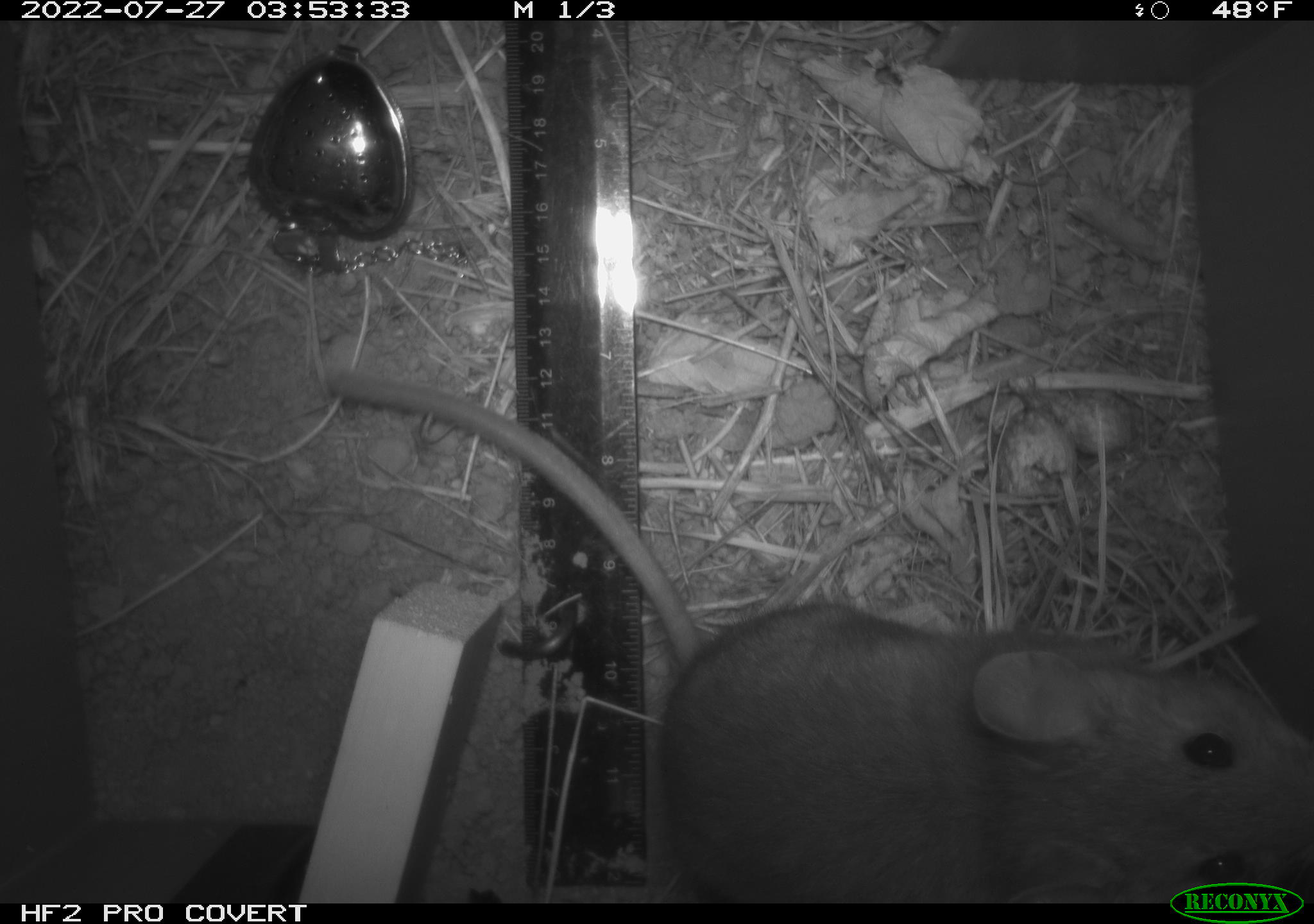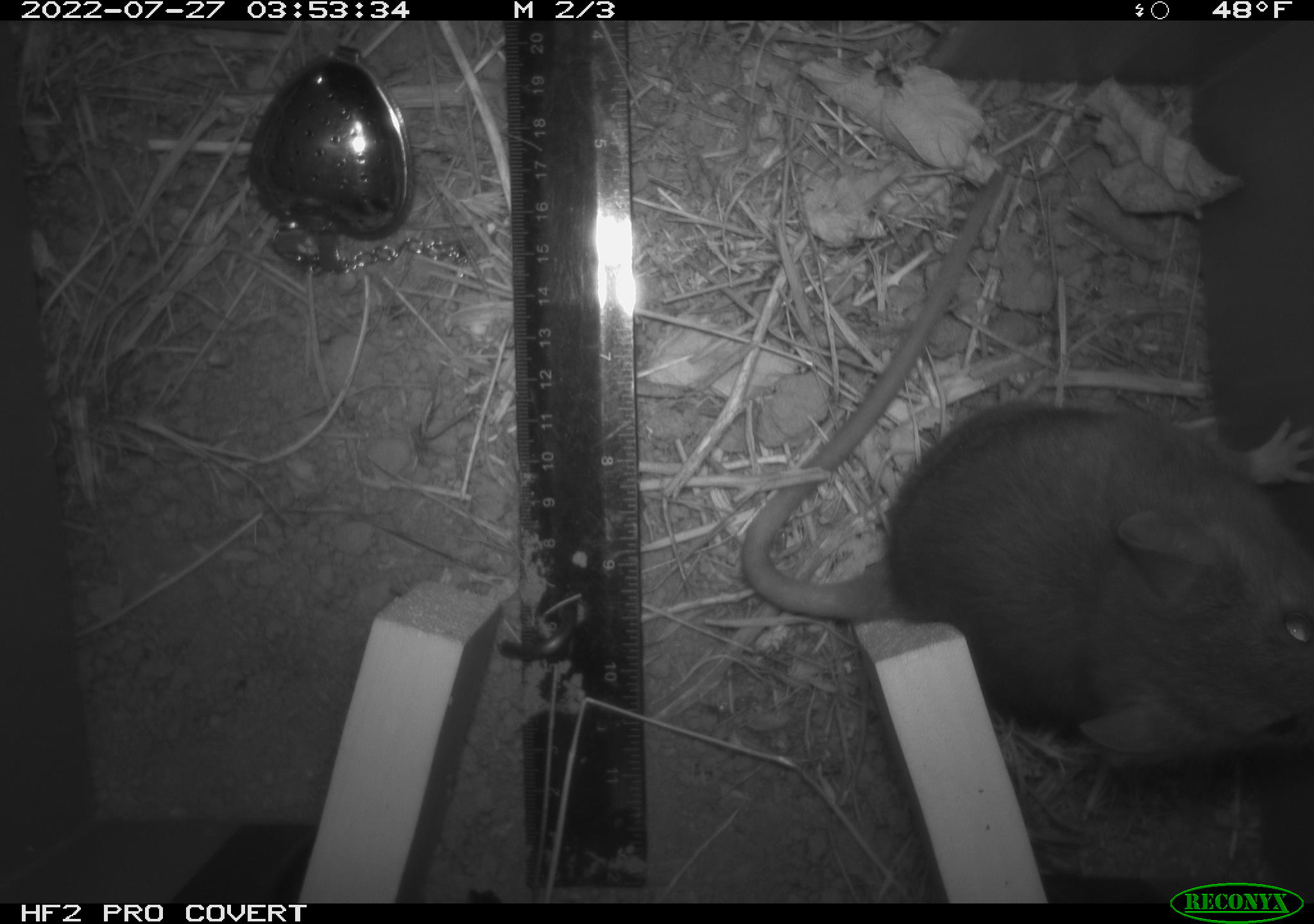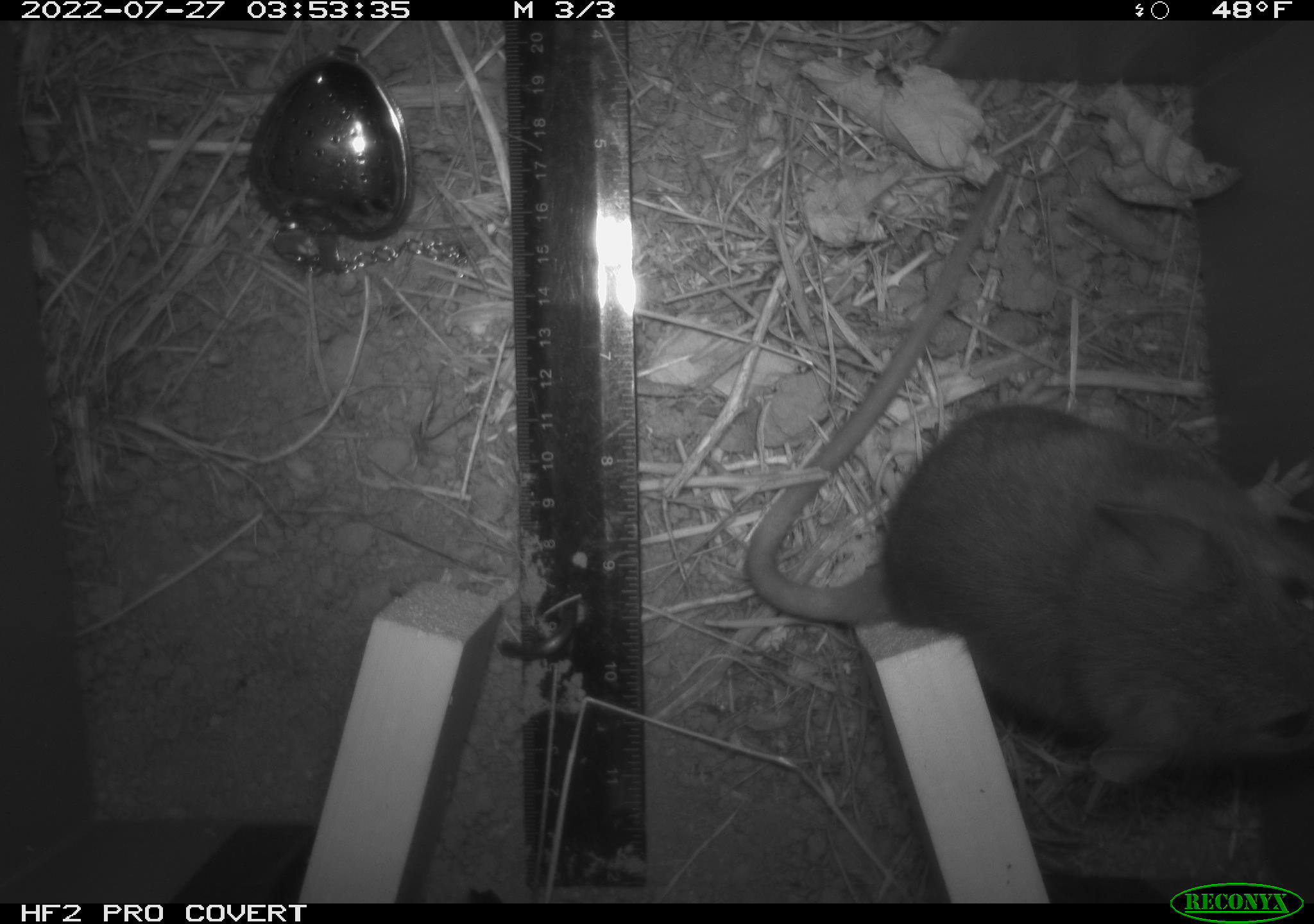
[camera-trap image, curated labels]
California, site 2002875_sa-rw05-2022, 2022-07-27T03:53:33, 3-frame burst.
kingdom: Animalia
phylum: Chordata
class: Mammalia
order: Rodentia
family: Cricetidae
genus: Neotoma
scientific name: Neotoma fuscipes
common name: dusky-footed woodrat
Dusky-footed woodrat (Neotoma fuscipes).